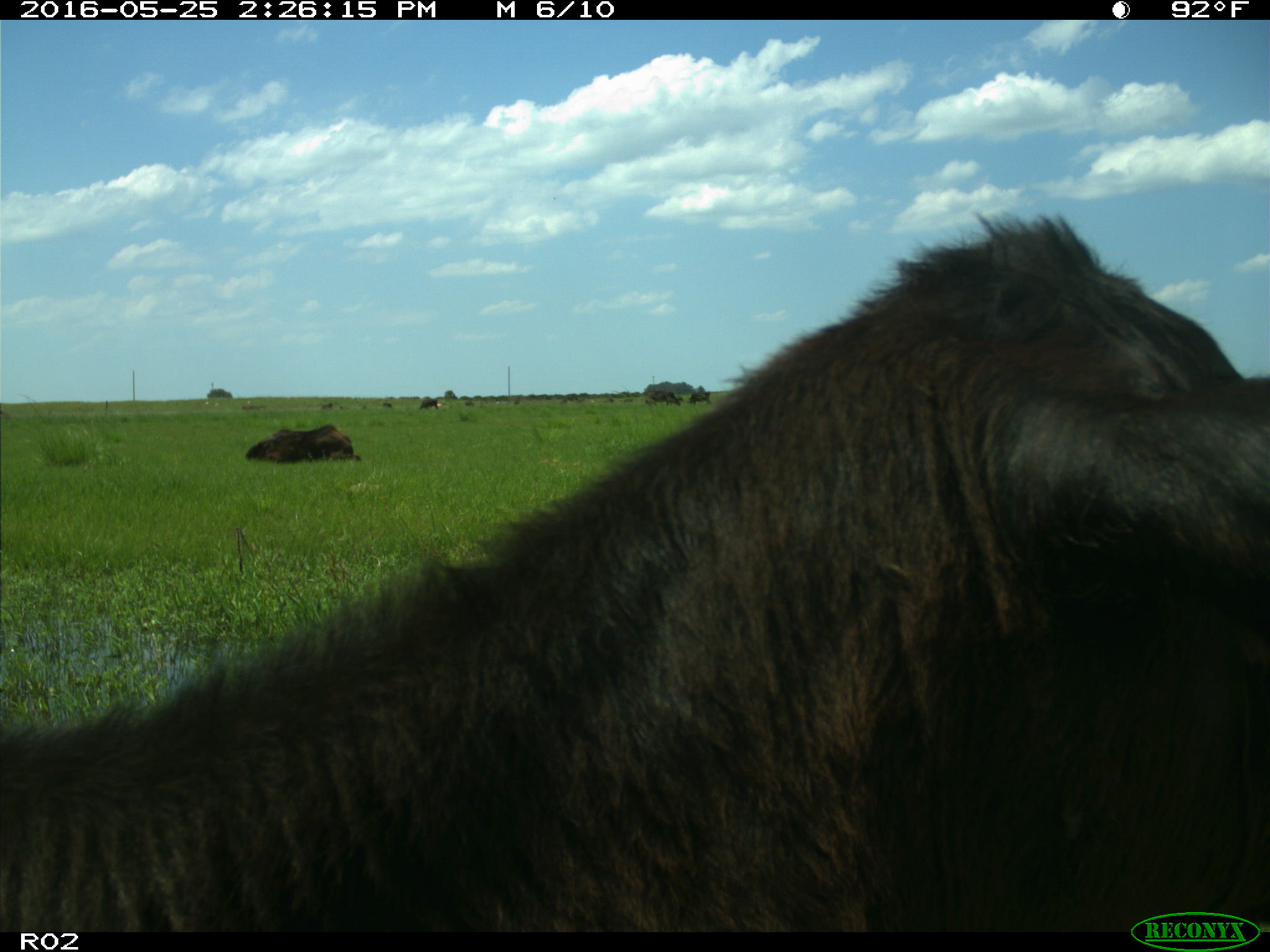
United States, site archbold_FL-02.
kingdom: Animalia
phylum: Chordata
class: Mammalia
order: Artiodactyla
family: Bovidae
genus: Bos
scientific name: Bos taurus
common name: domestic cow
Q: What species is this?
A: Bos taurus (domestic cow).